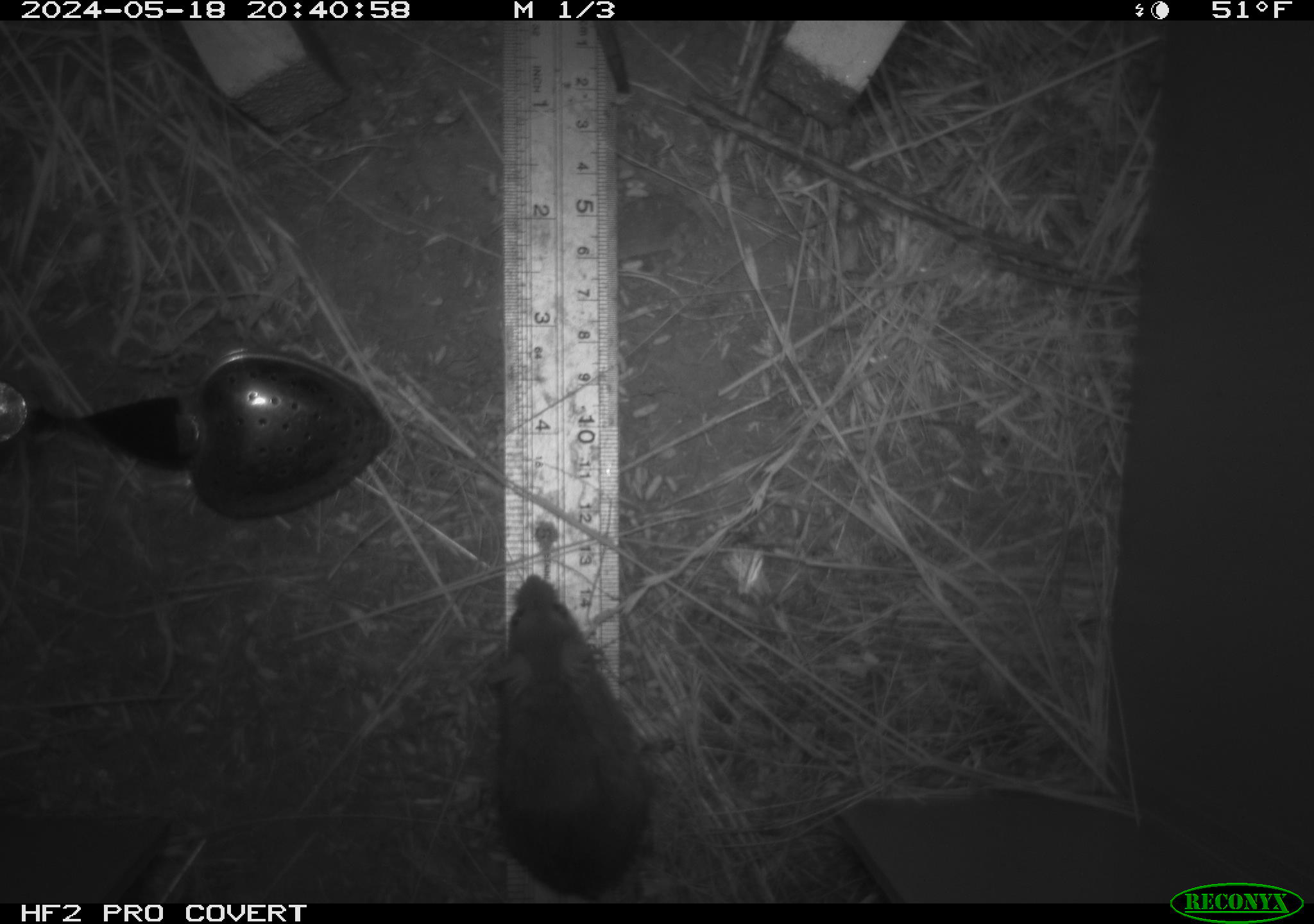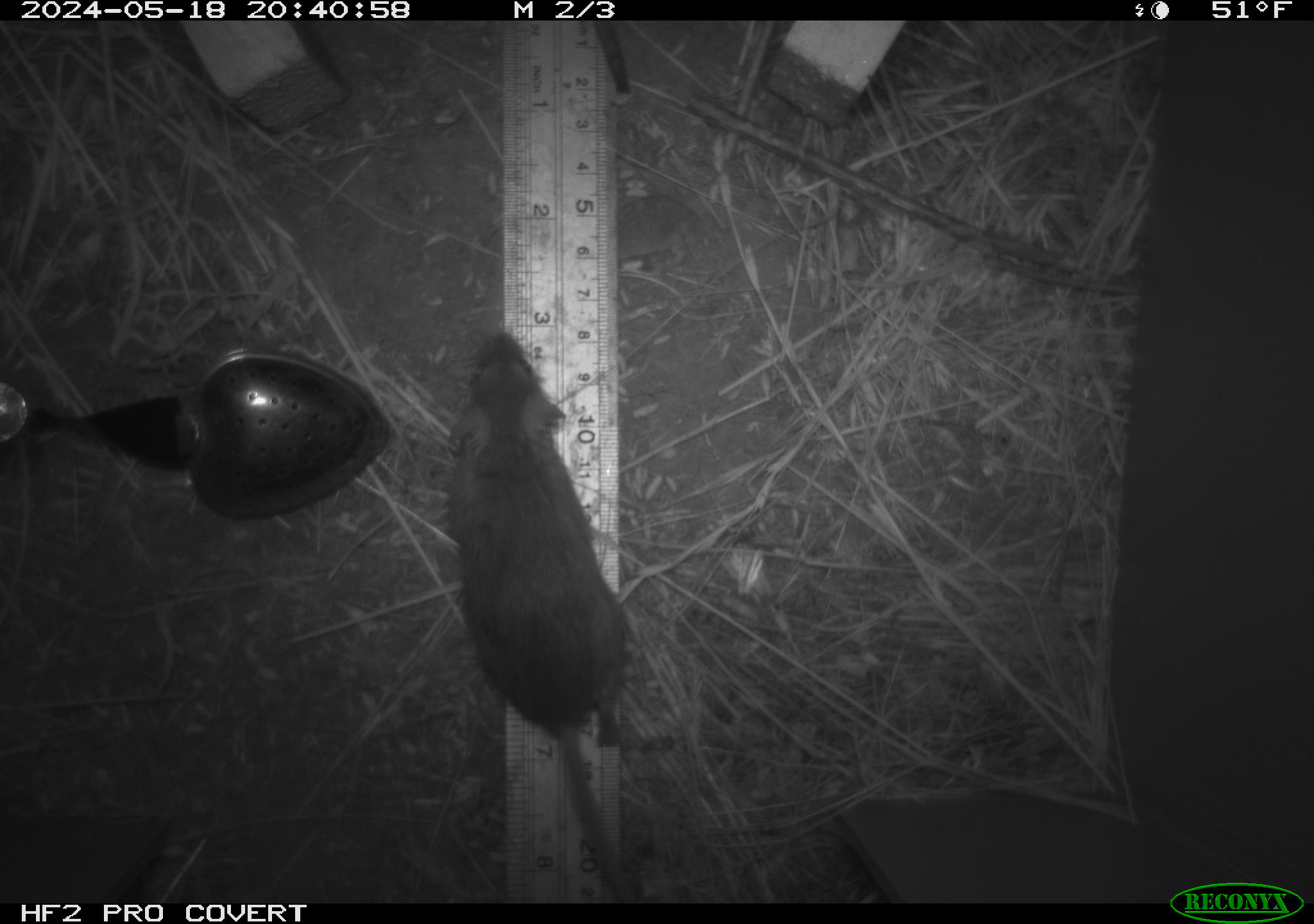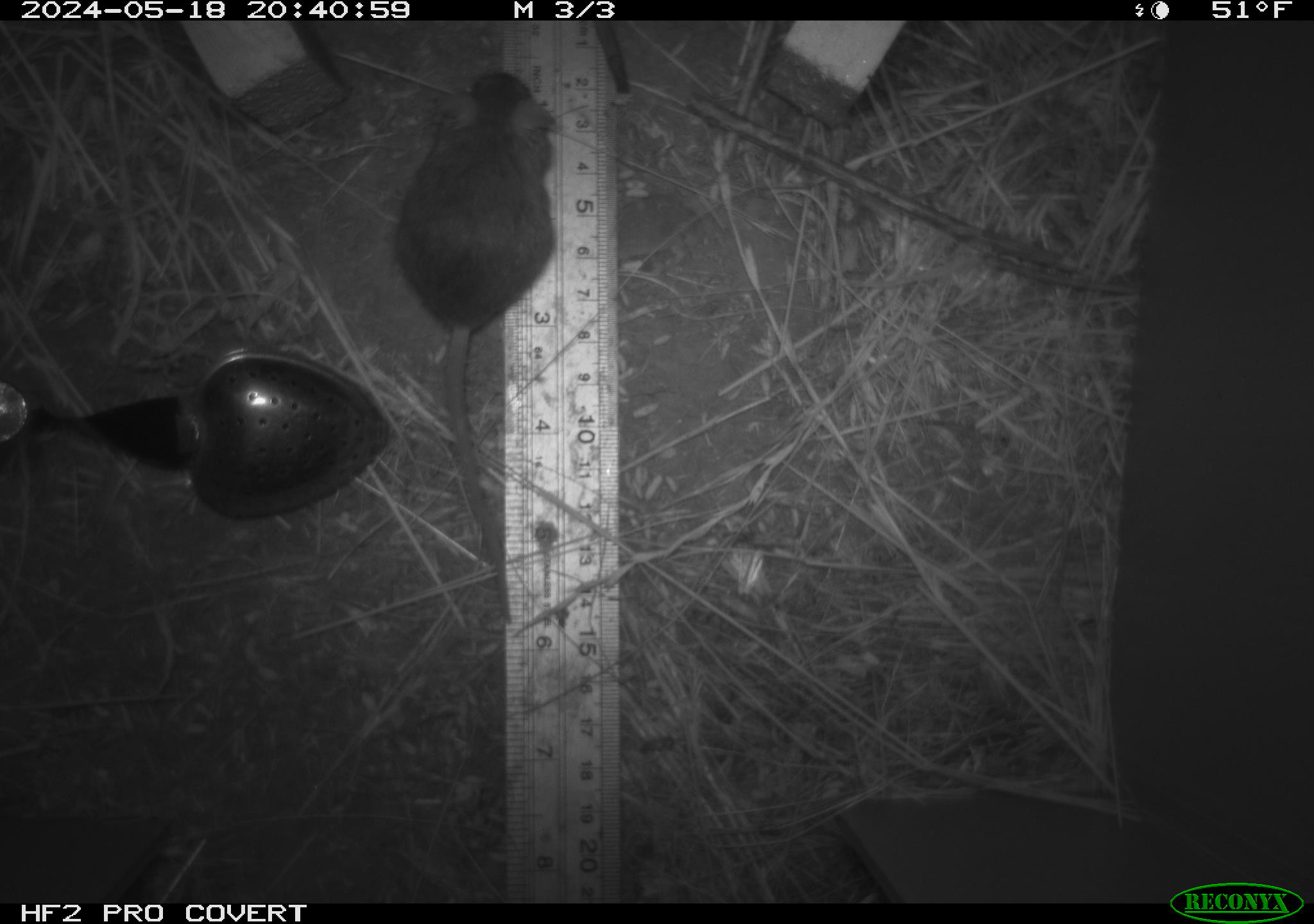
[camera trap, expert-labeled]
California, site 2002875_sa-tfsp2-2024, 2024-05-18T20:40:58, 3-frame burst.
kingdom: Animalia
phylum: Chordata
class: Mammalia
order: Rodentia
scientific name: Rodentia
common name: mouse species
Mouse species (Rodentia).